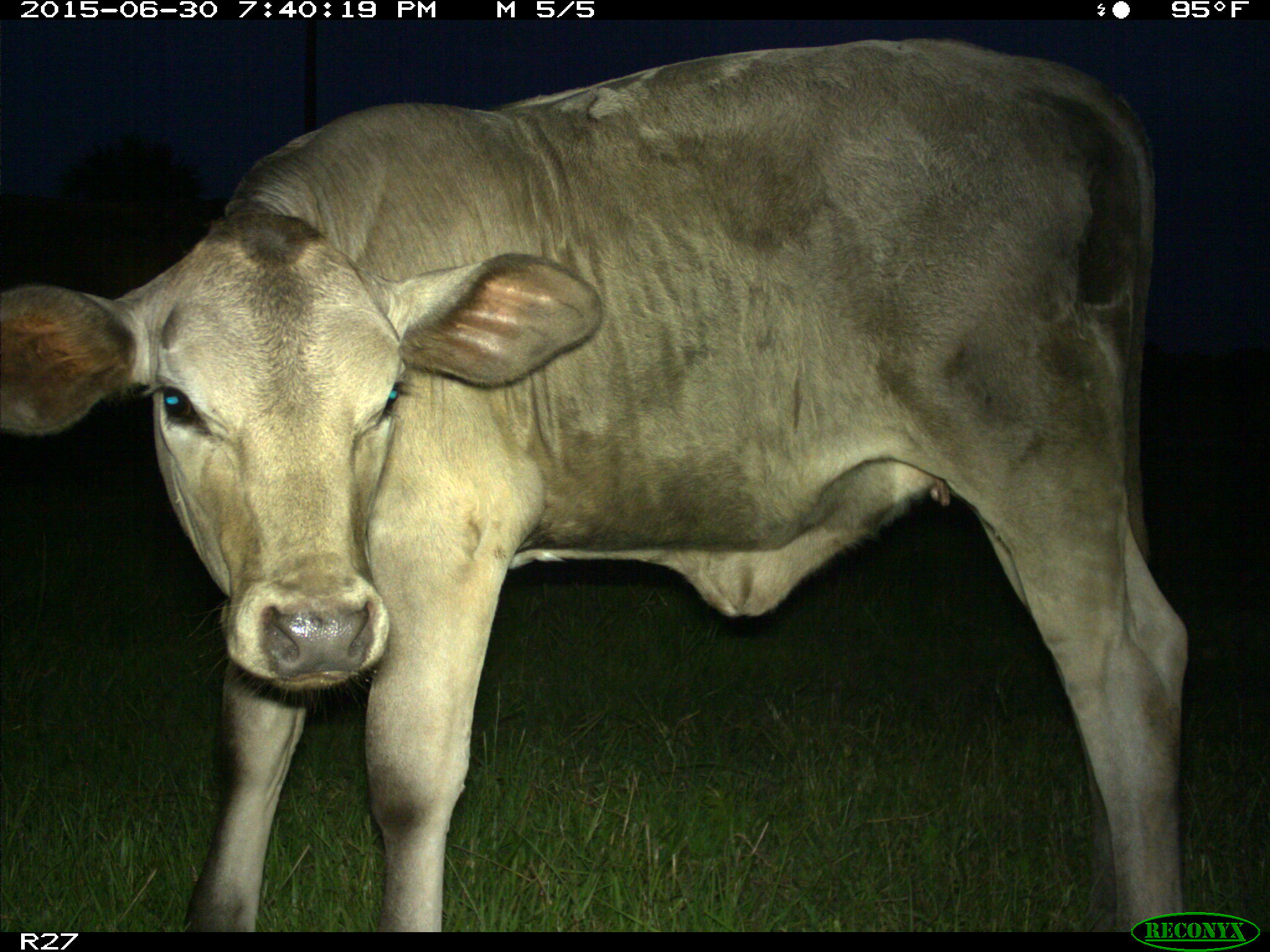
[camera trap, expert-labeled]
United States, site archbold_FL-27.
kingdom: Animalia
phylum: Chordata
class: Mammalia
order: Artiodactyla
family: Bovidae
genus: Bos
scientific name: Bos taurus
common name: domestic cow